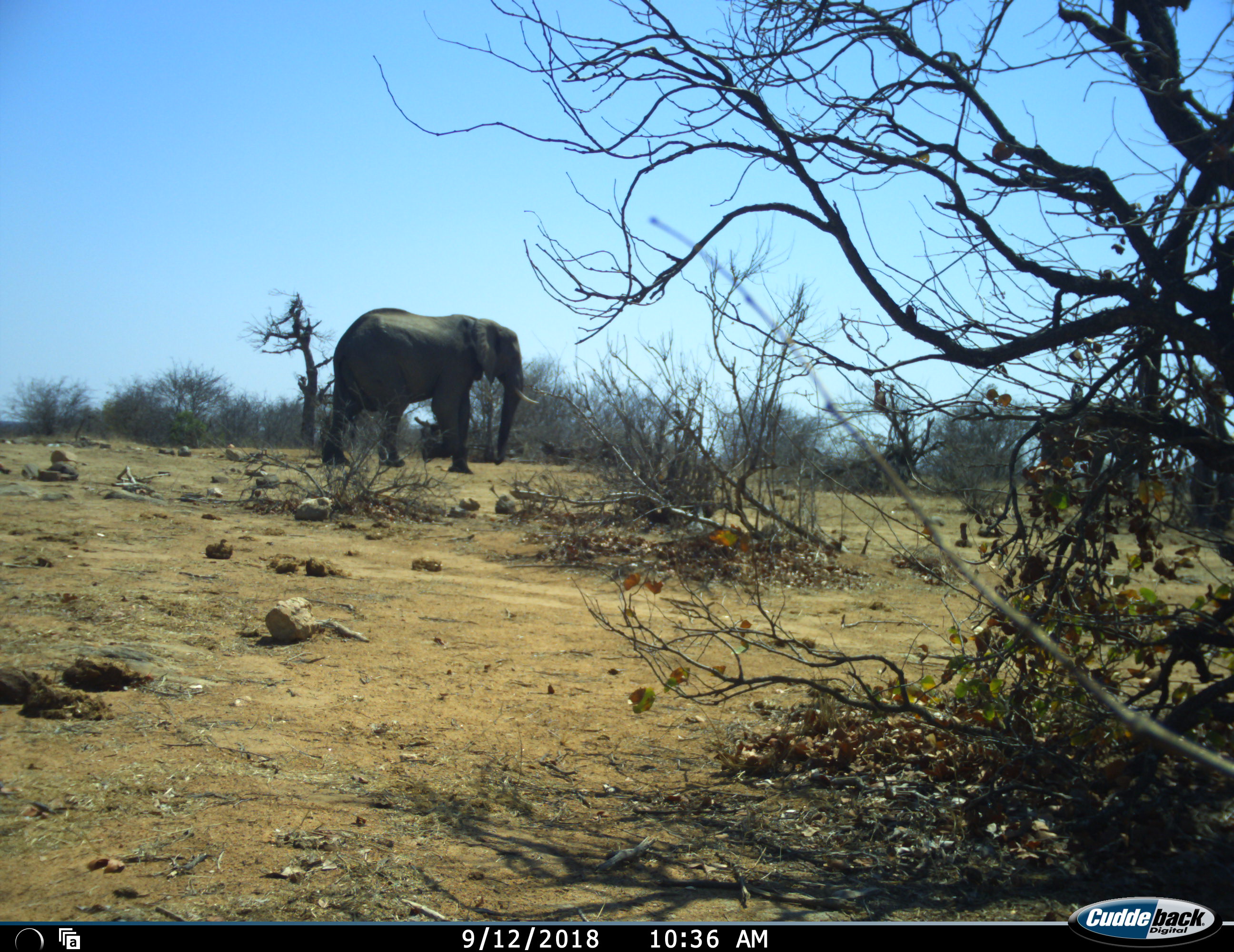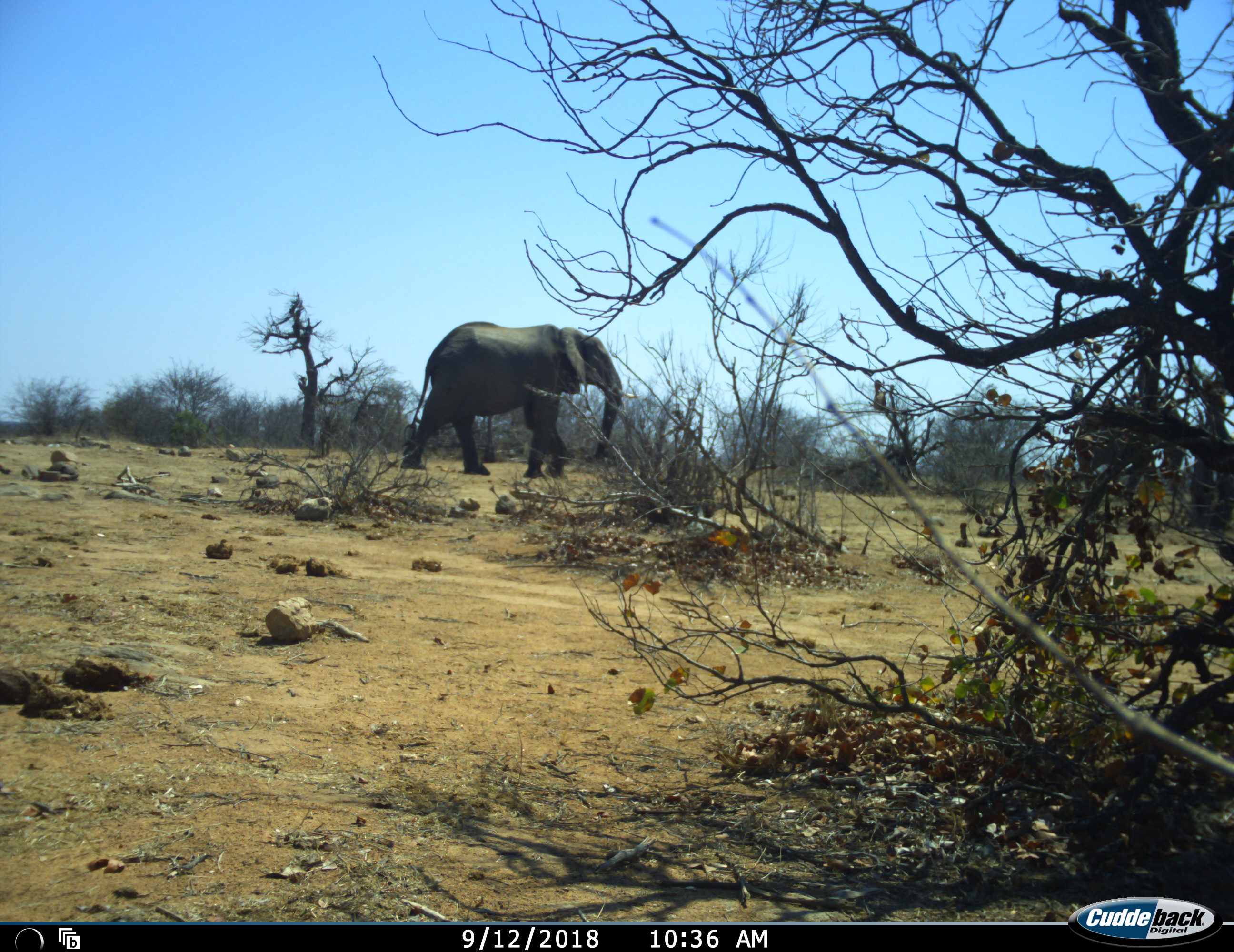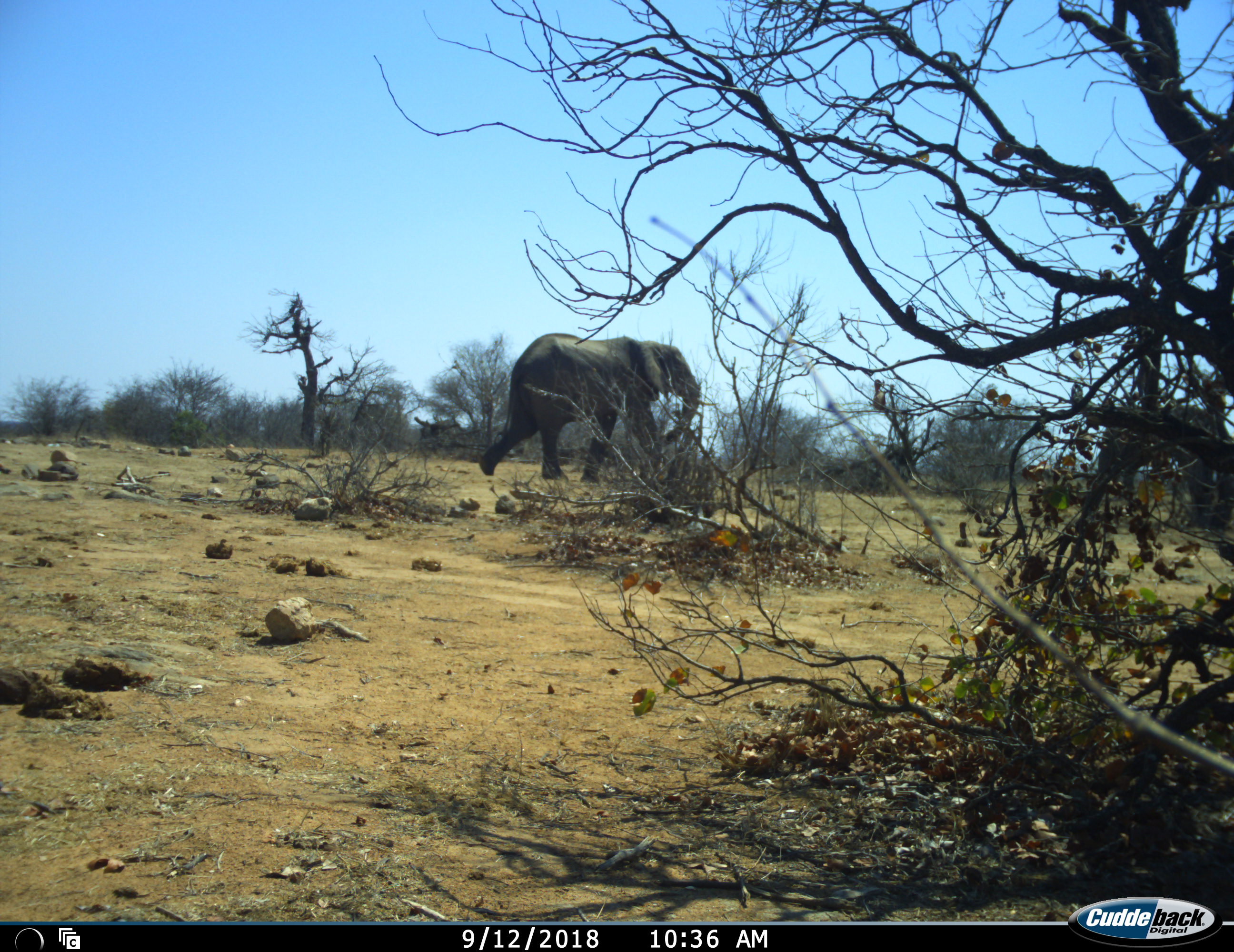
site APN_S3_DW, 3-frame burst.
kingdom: Animalia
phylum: Chordata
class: Mammalia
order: Proboscidea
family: Elephantidae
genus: Loxodonta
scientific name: Loxodonta africana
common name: african bush elephant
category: elephant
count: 2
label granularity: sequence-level